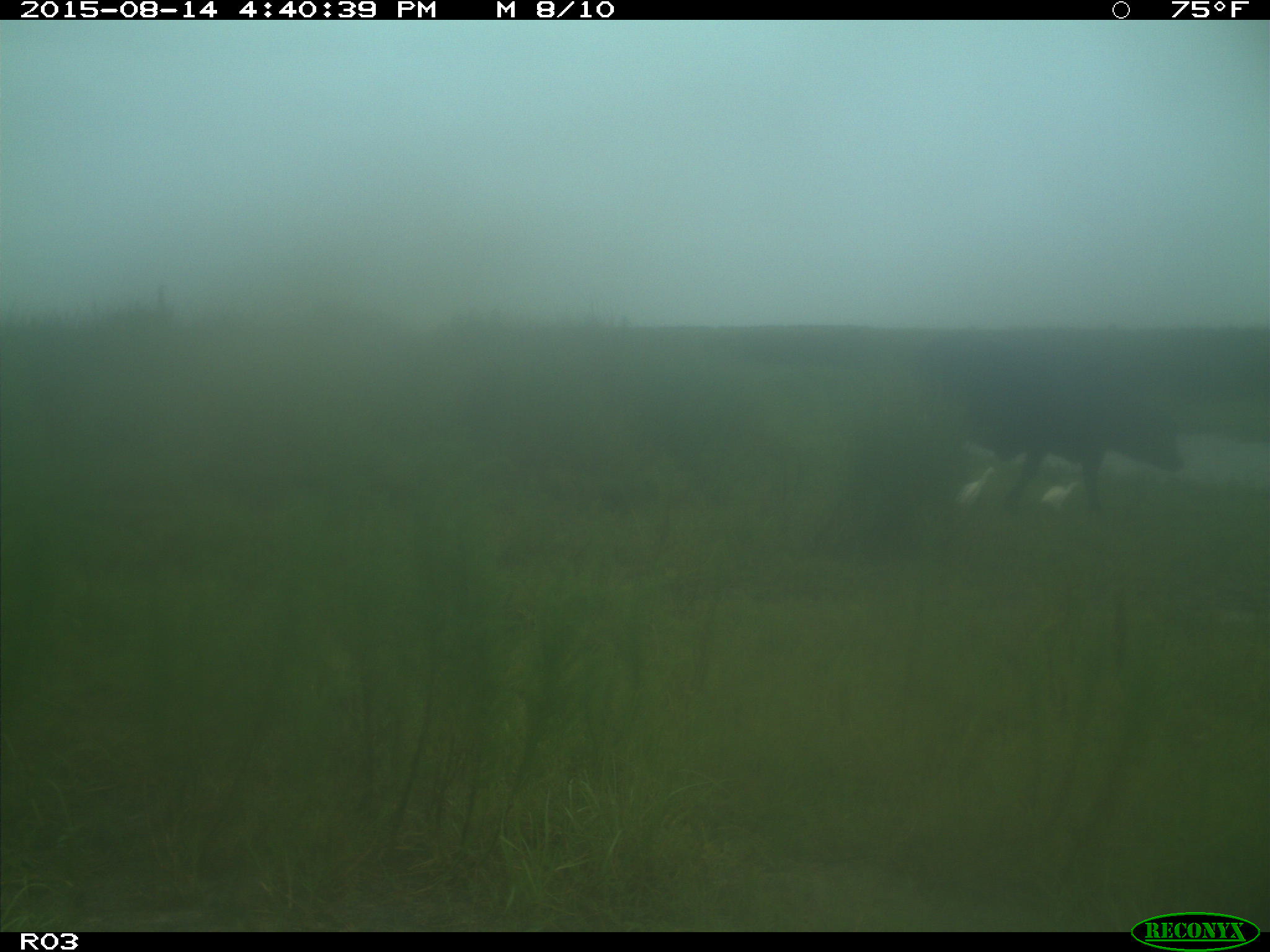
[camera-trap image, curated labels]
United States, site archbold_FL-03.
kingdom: Animalia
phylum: Chordata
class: Mammalia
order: Artiodactyla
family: Bovidae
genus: Bos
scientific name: Bos taurus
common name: domestic cow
Bos taurus (domestic cow).